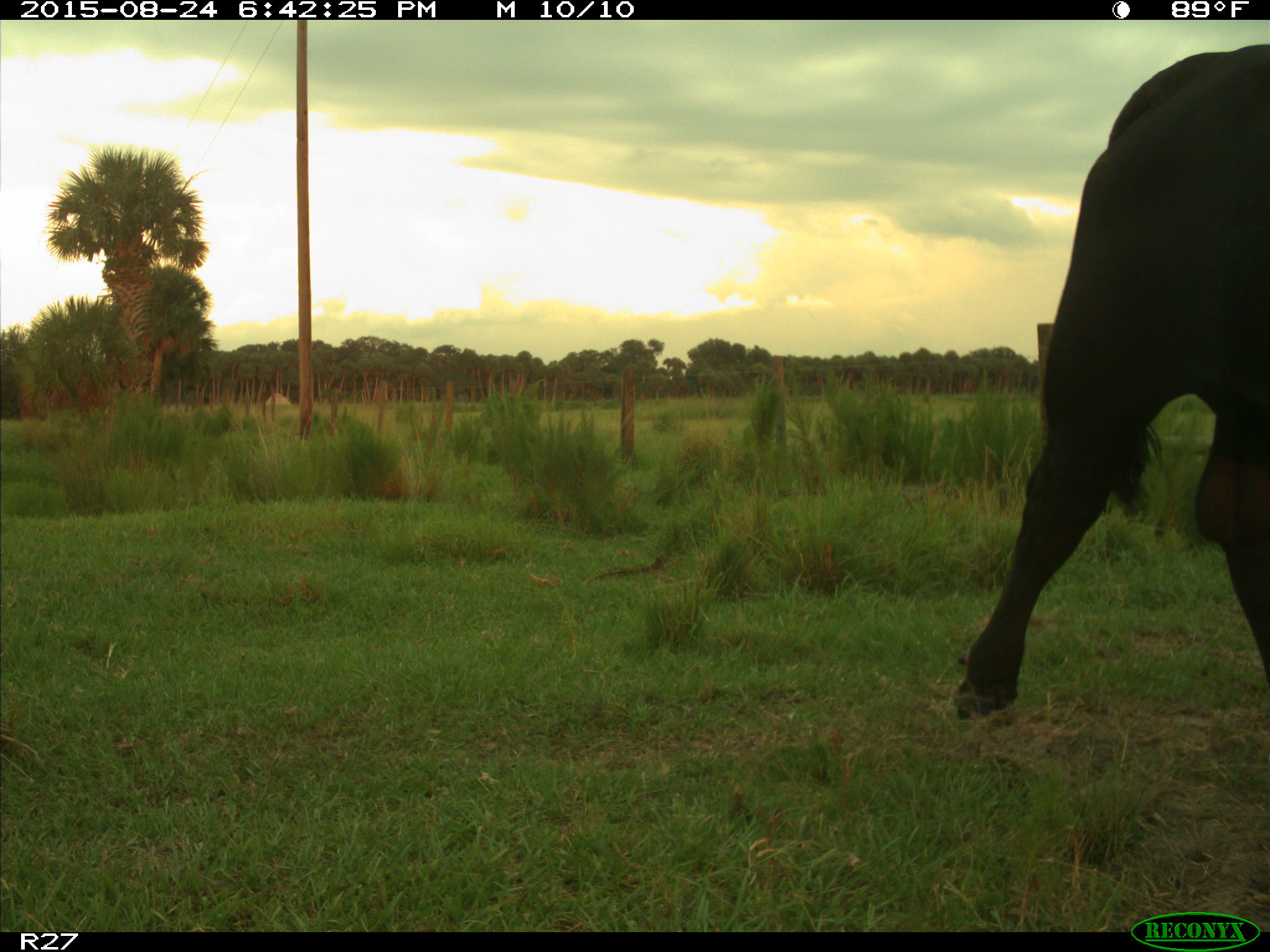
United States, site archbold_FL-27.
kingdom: Animalia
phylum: Chordata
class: Mammalia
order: Artiodactyla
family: Bovidae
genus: Bos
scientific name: Bos taurus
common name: domestic cow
Bos taurus (domestic cow).